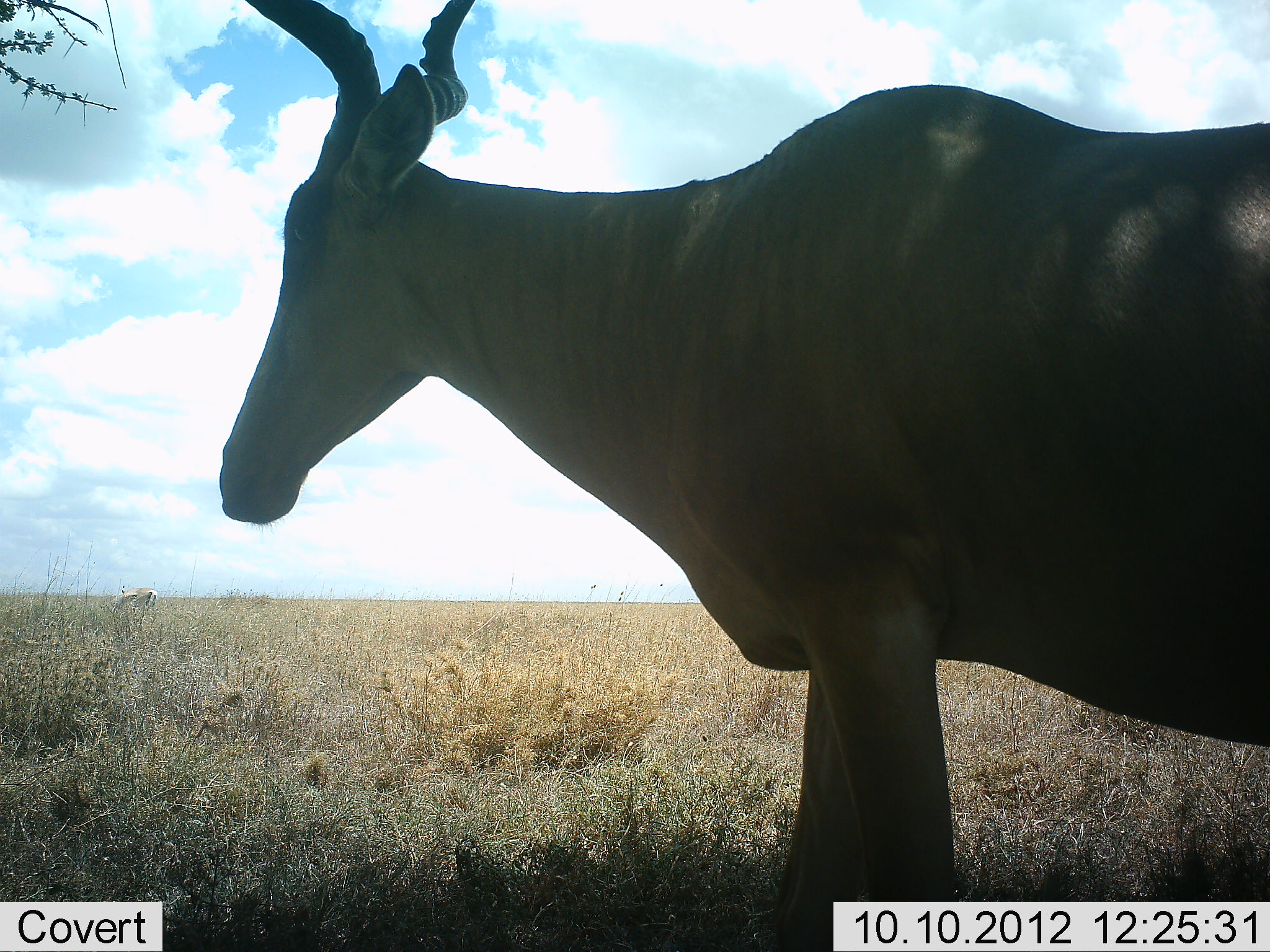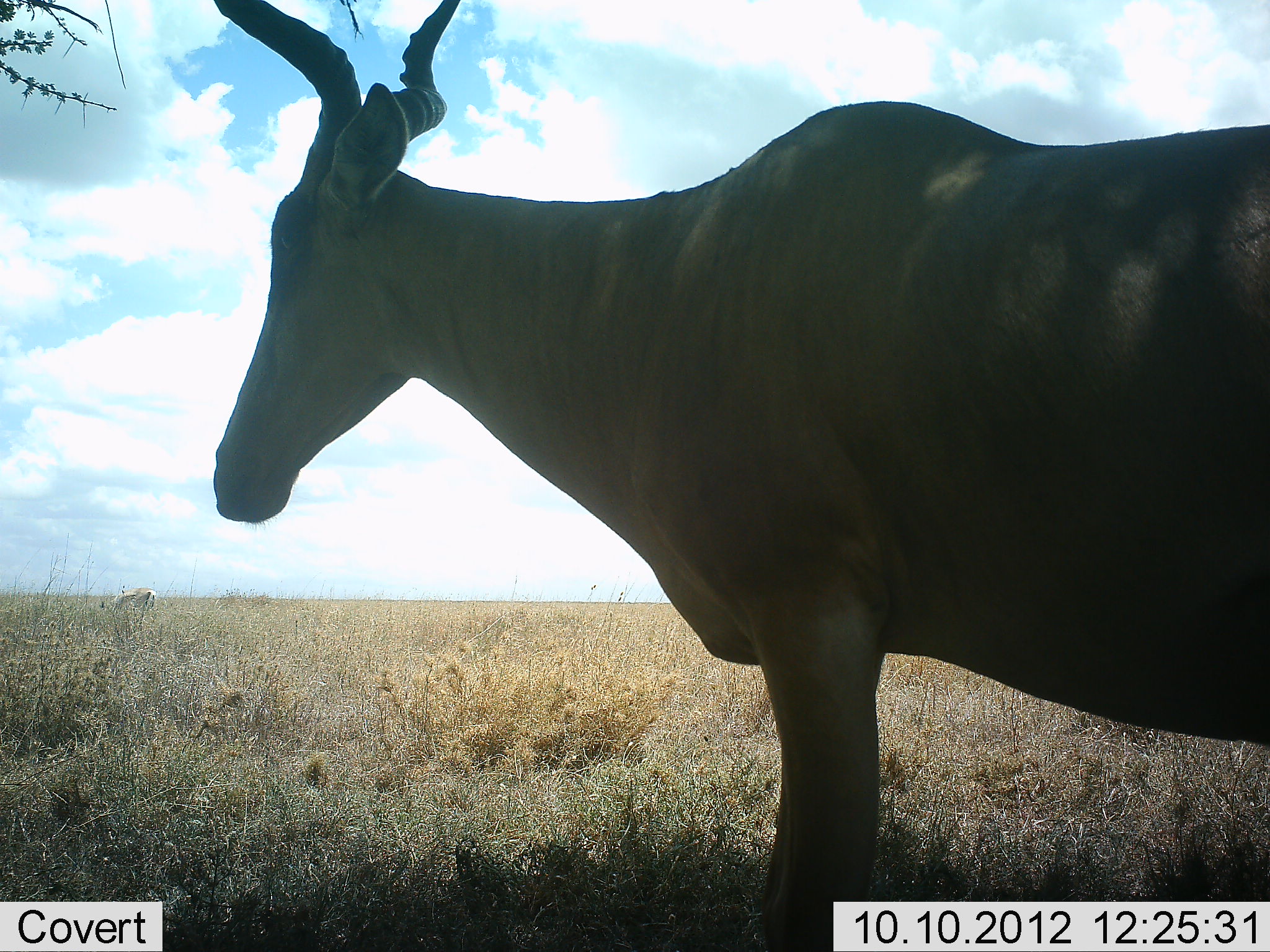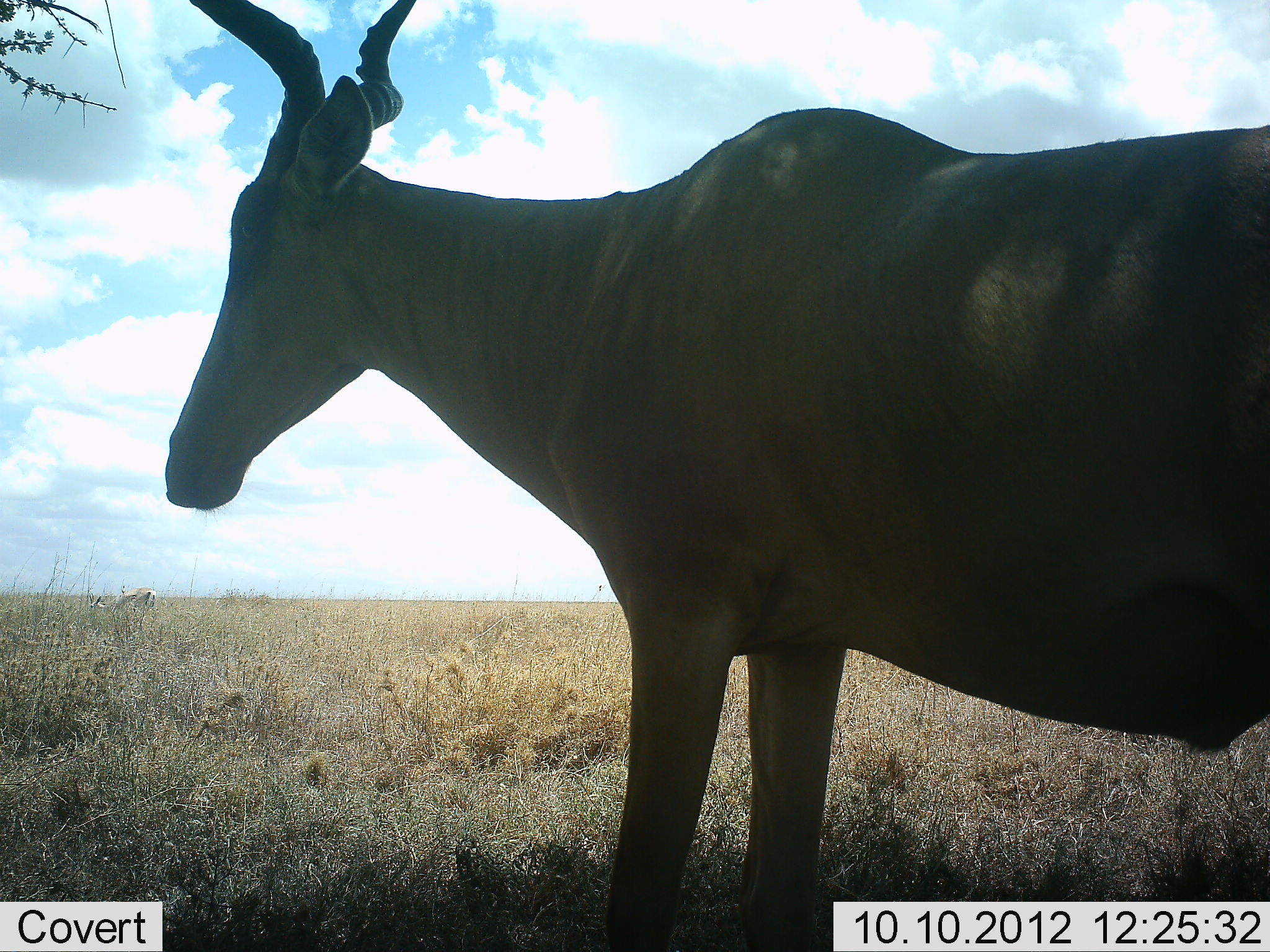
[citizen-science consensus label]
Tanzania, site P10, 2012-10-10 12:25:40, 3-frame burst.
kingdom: Animalia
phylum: Chordata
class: Mammalia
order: Artiodactyla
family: Bovidae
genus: Alcelaphus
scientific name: Alcelaphus buselaphus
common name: hartebeest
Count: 1.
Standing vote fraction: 92%.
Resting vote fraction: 0%.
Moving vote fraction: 8%.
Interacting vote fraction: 0%.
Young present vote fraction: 0%.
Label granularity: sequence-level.